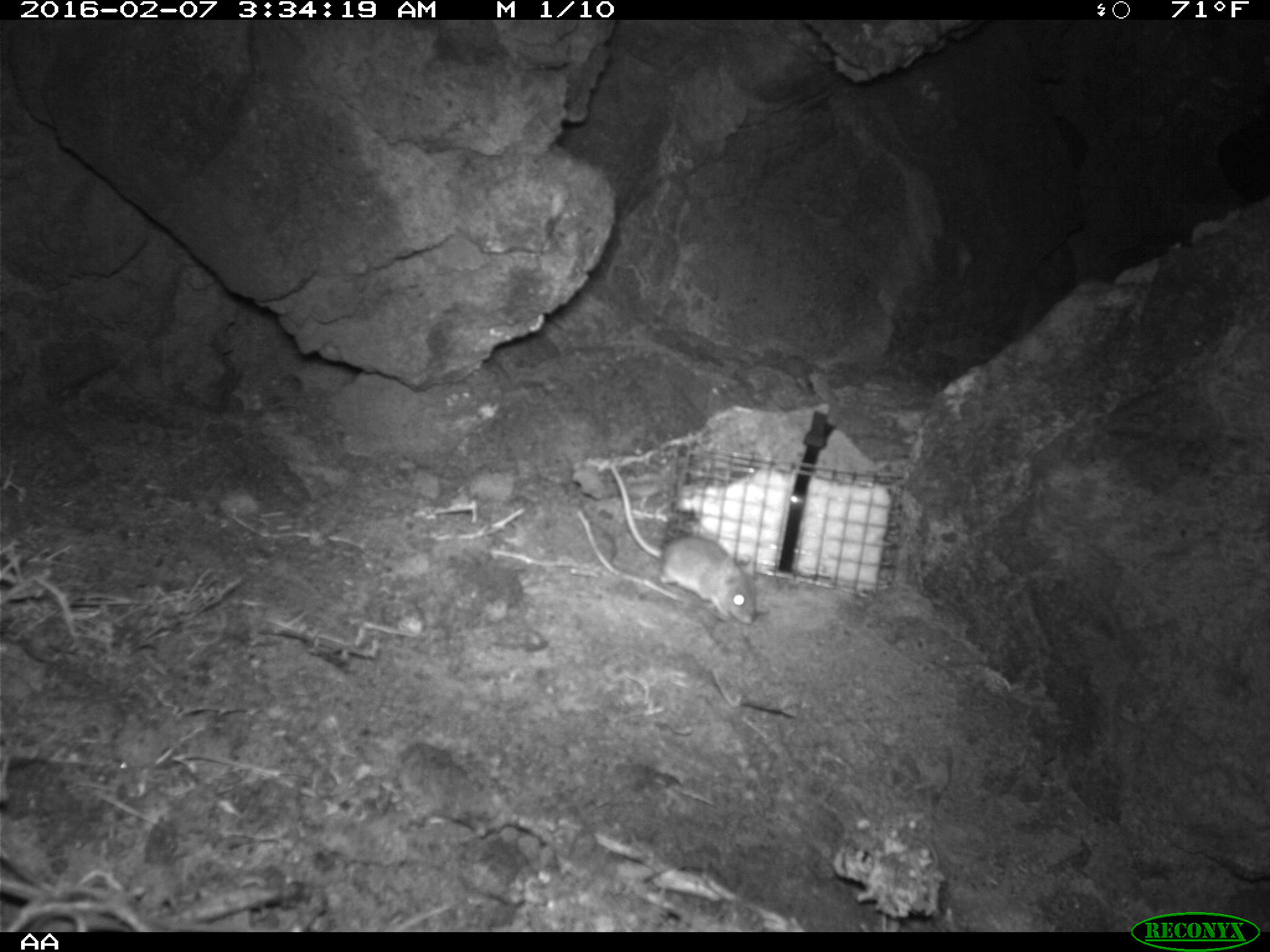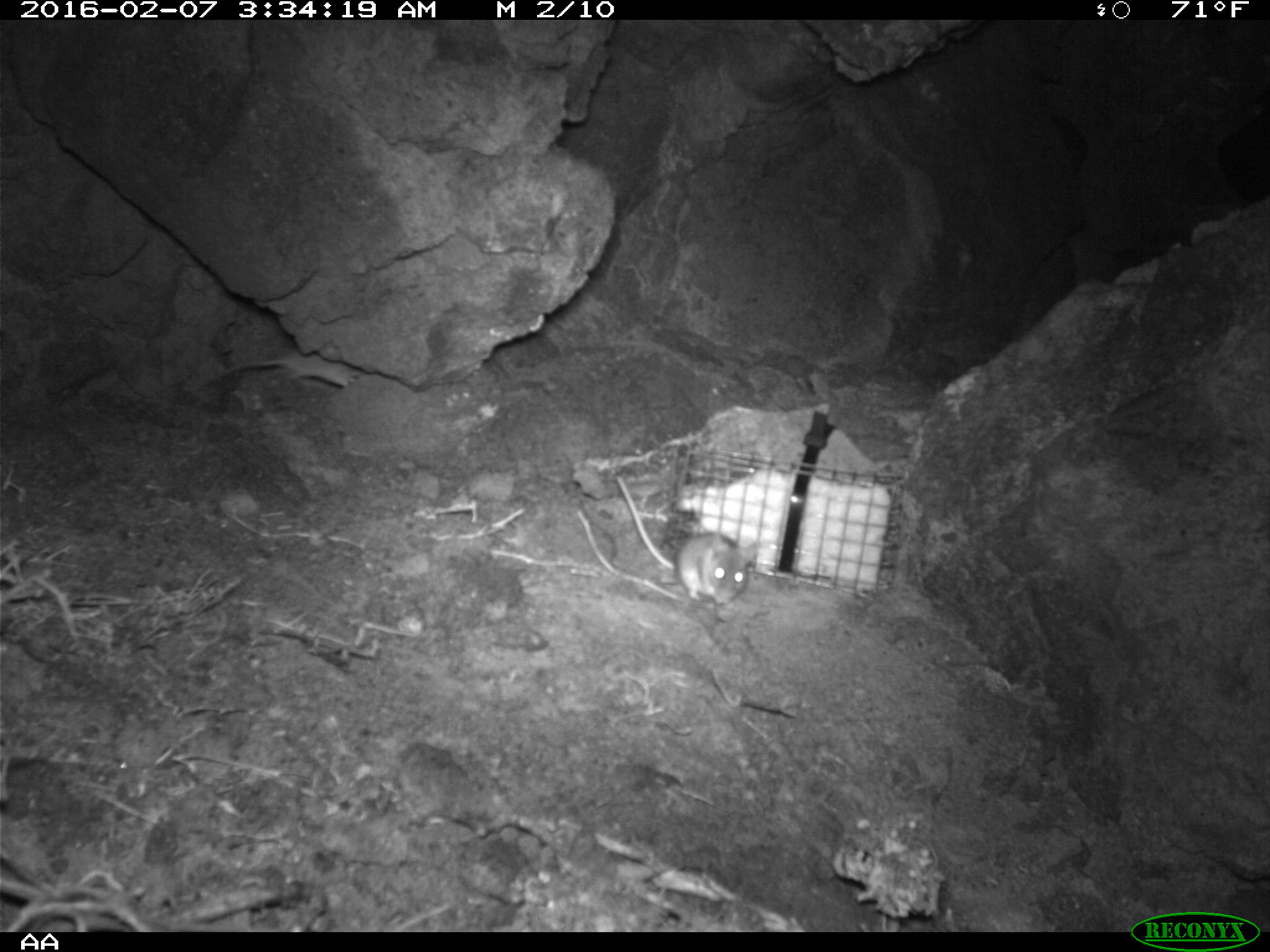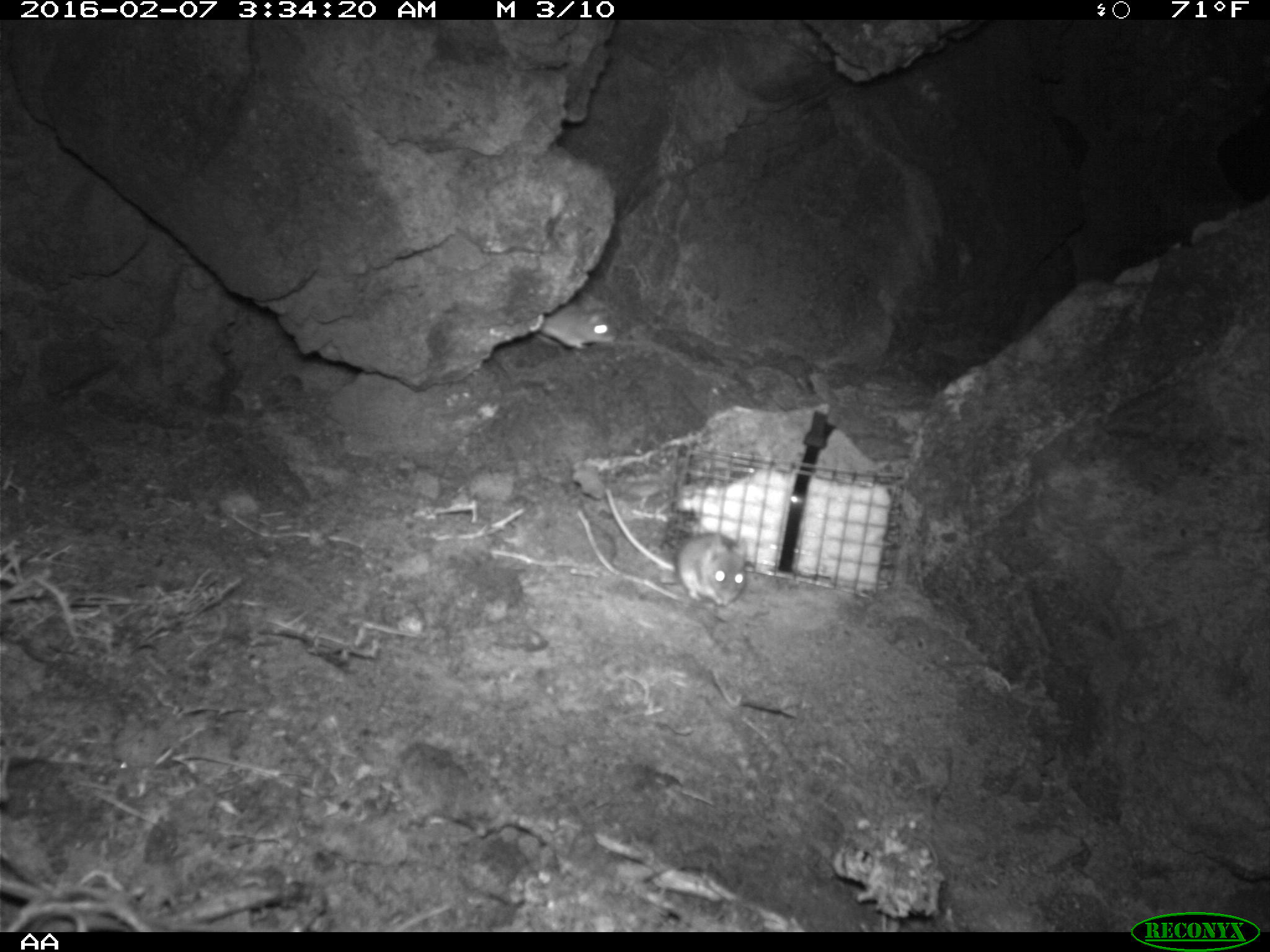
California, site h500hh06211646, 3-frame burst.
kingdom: Animalia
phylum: Chordata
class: Mammalia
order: Rodentia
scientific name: Rodentia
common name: rodent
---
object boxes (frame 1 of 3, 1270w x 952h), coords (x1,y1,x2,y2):
rodent: (603,462,755,627)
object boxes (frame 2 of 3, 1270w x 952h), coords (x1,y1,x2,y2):
rodent: (616,477,762,607)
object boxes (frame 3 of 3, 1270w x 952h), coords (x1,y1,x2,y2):
rodent: (604,487,745,606); (535,293,615,349)